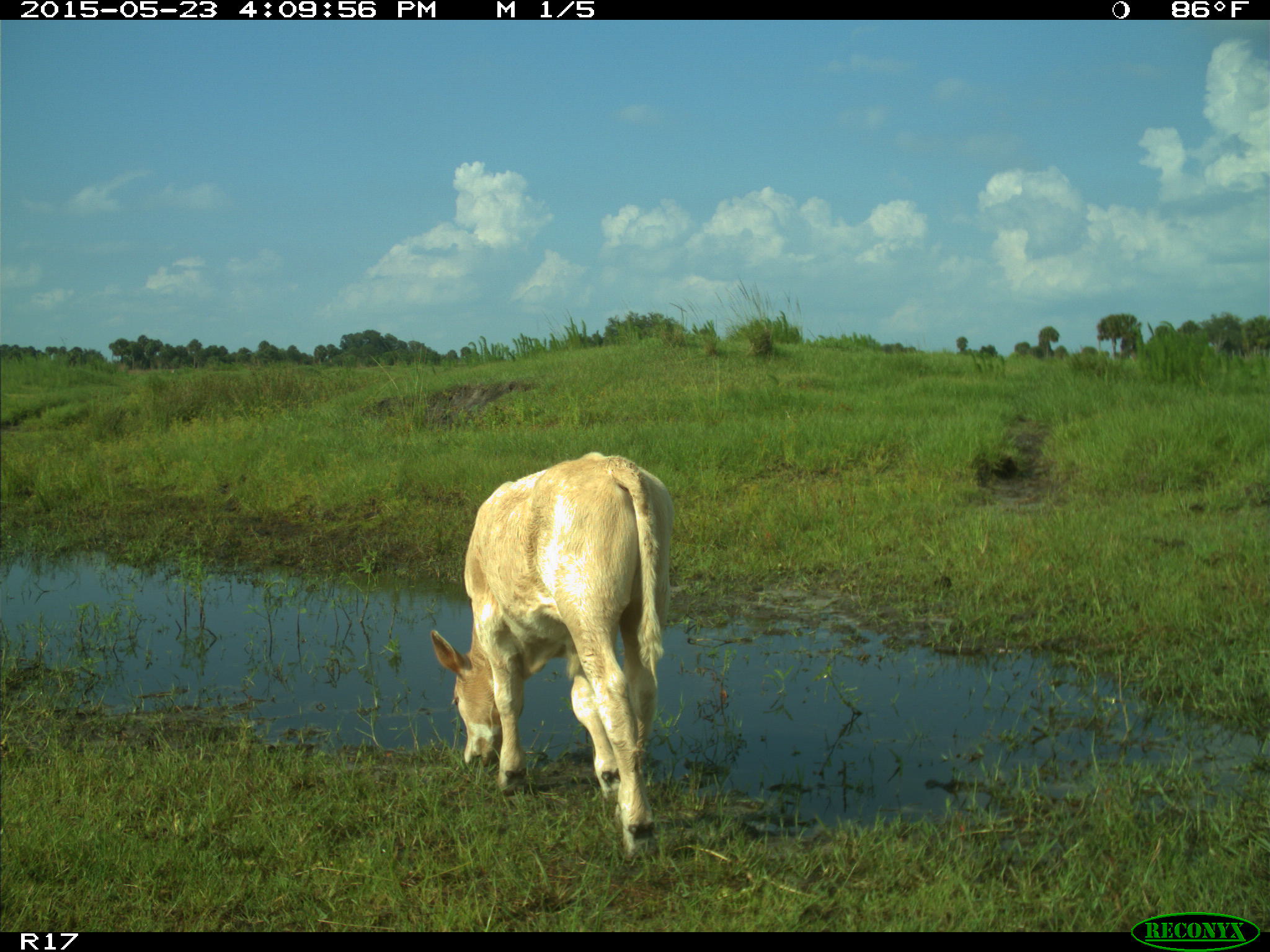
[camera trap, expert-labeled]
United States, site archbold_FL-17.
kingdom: Animalia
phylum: Chordata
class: Mammalia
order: Artiodactyla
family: Bovidae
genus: Bos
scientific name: Bos taurus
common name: domestic cow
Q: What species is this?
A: Bos taurus (domestic cow).